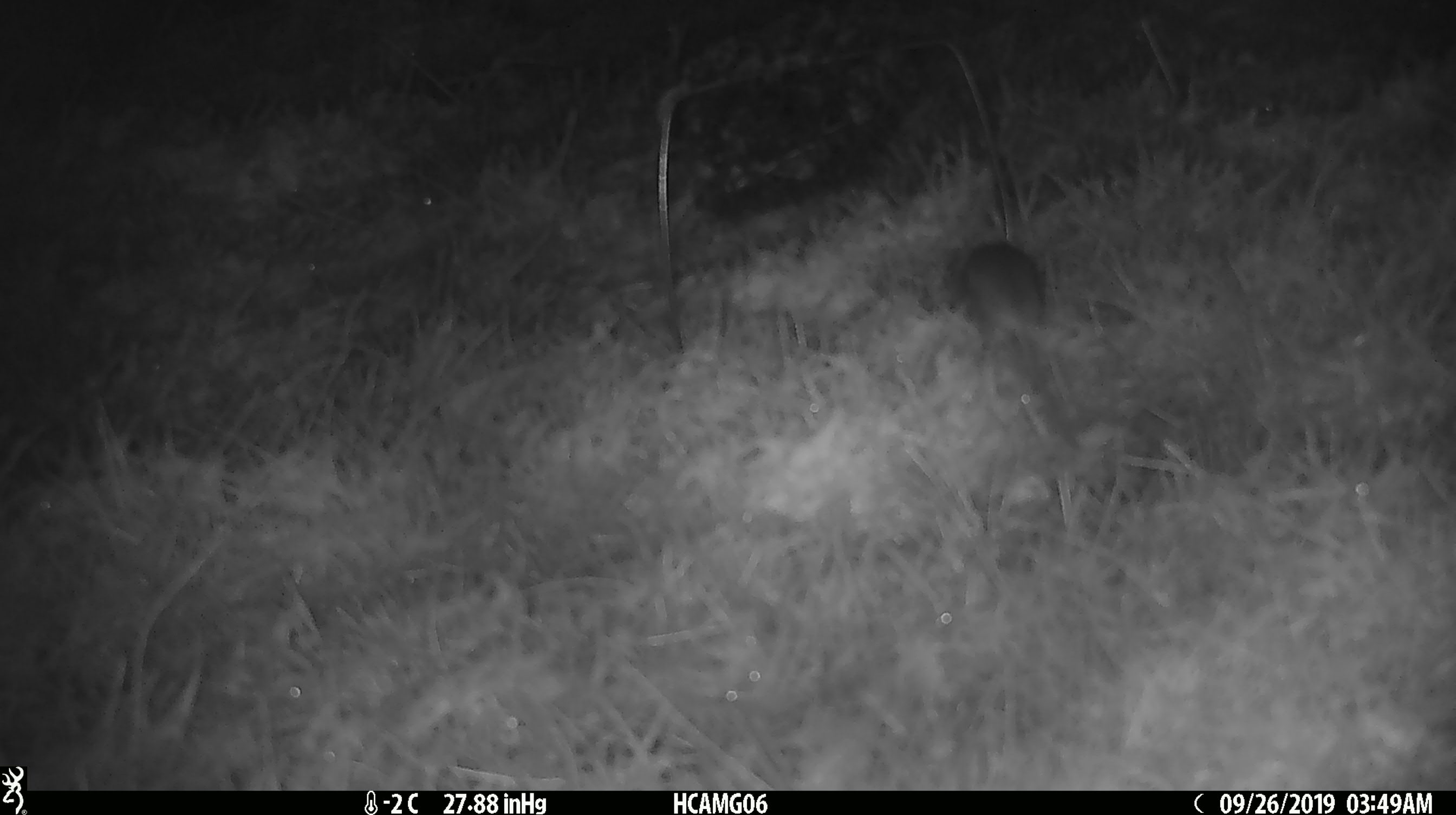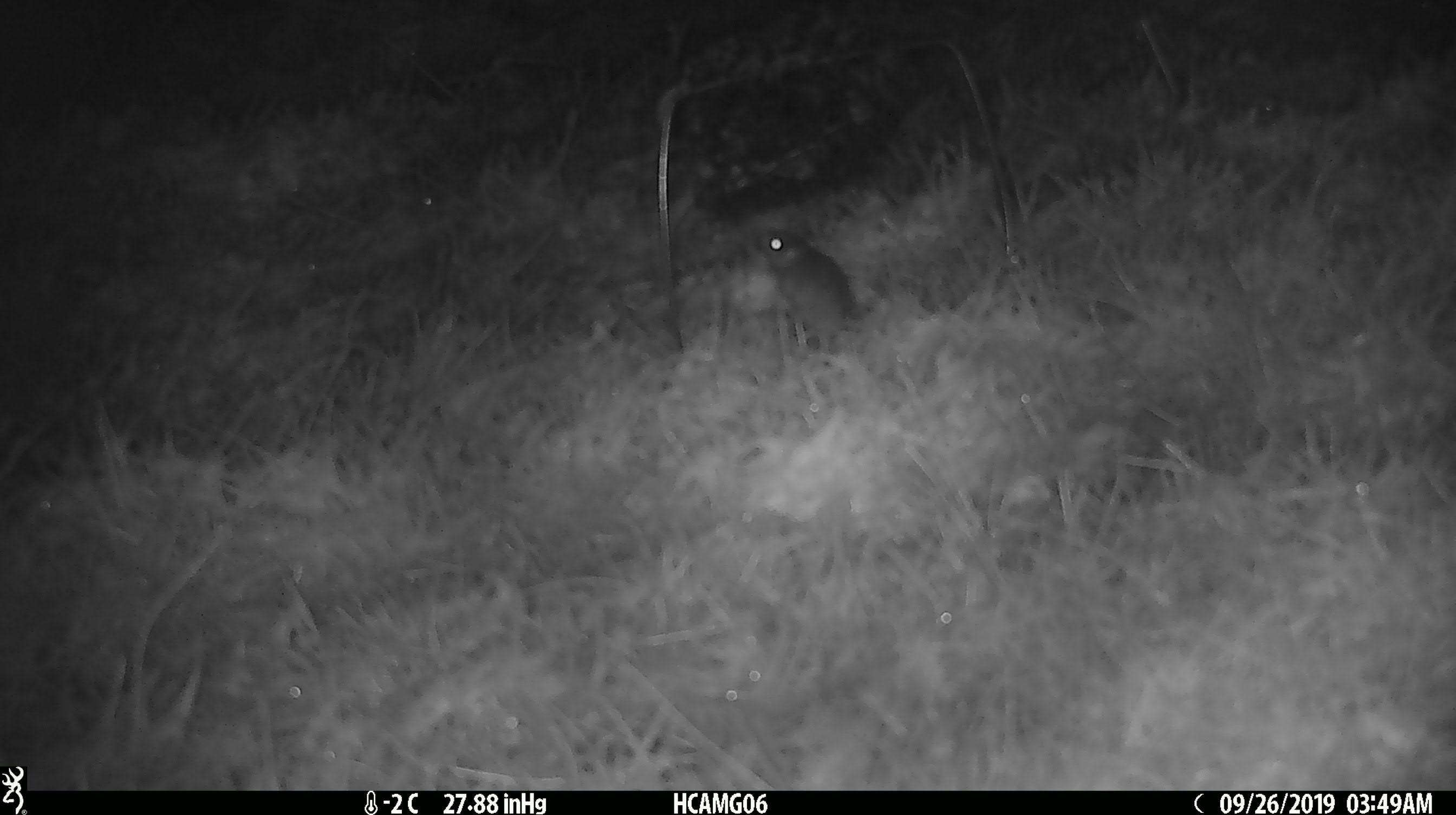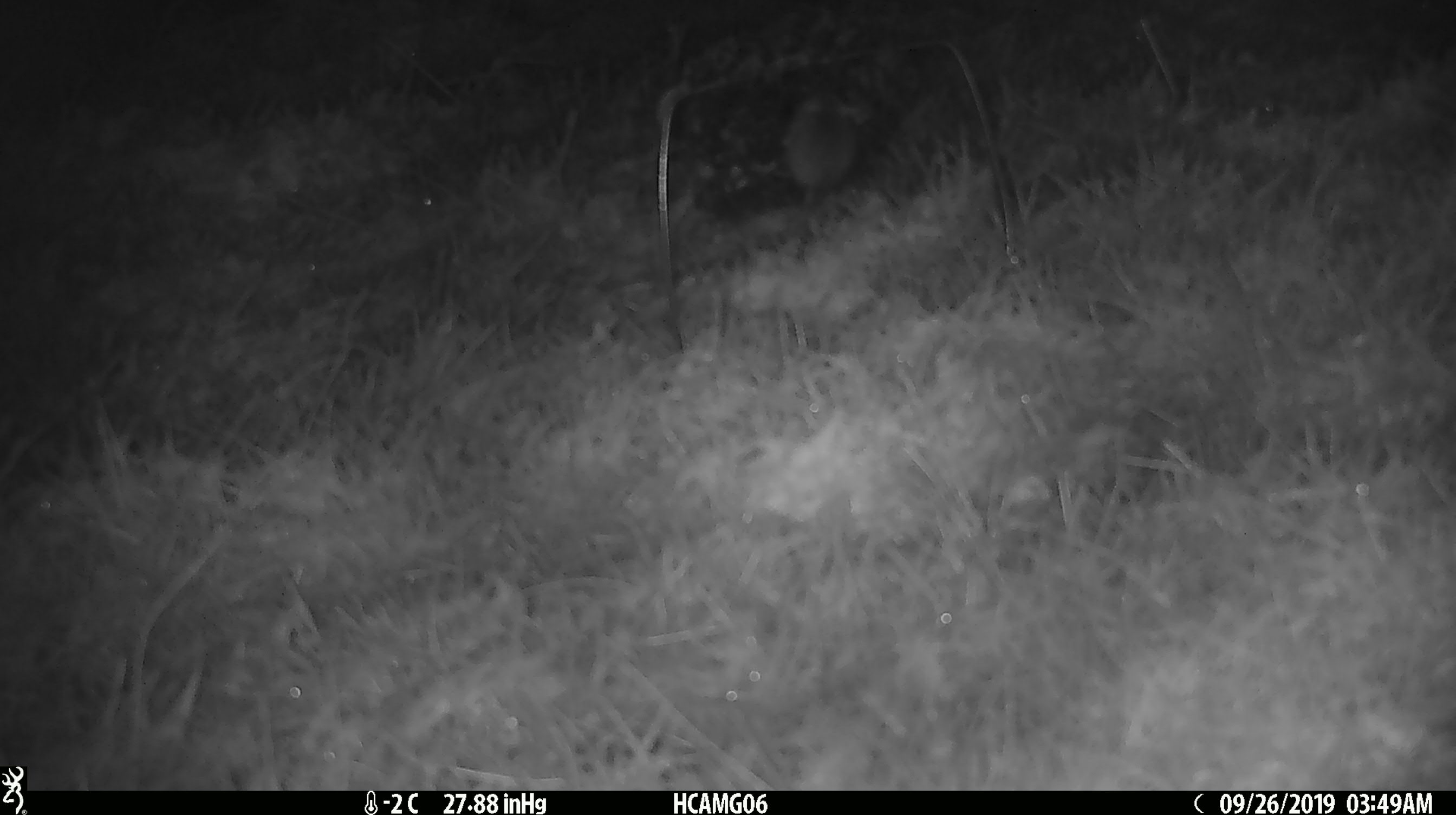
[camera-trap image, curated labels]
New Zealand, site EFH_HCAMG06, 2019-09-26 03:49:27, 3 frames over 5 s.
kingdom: Animalia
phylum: Chordata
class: Mammalia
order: Rodentia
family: Muridae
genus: Mus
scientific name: Mus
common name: mouse